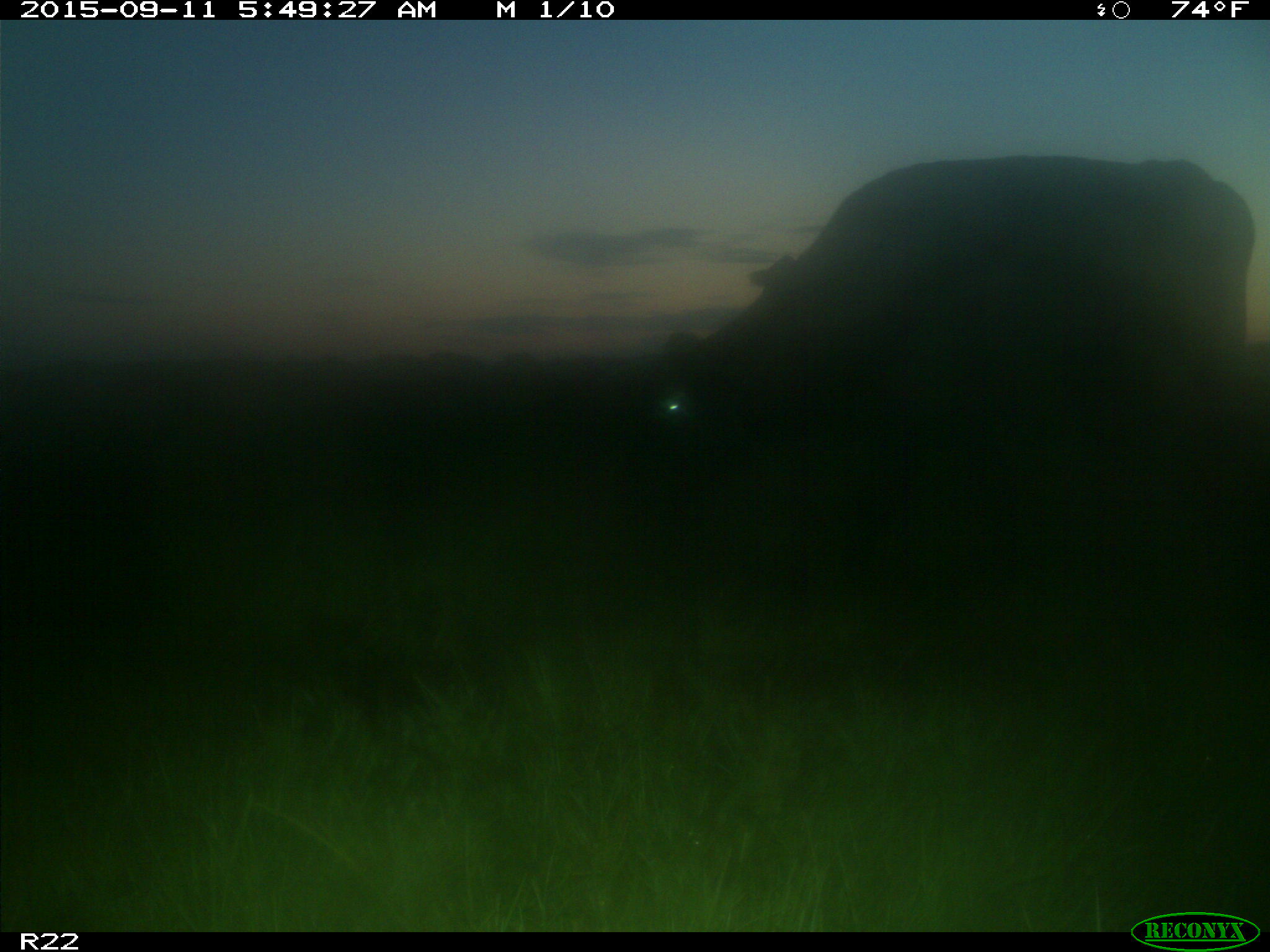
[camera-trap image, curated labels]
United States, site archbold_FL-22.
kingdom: Animalia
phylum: Chordata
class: Mammalia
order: Artiodactyla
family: Bovidae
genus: Bos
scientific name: Bos taurus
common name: domestic cow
Bos taurus (domestic cow).